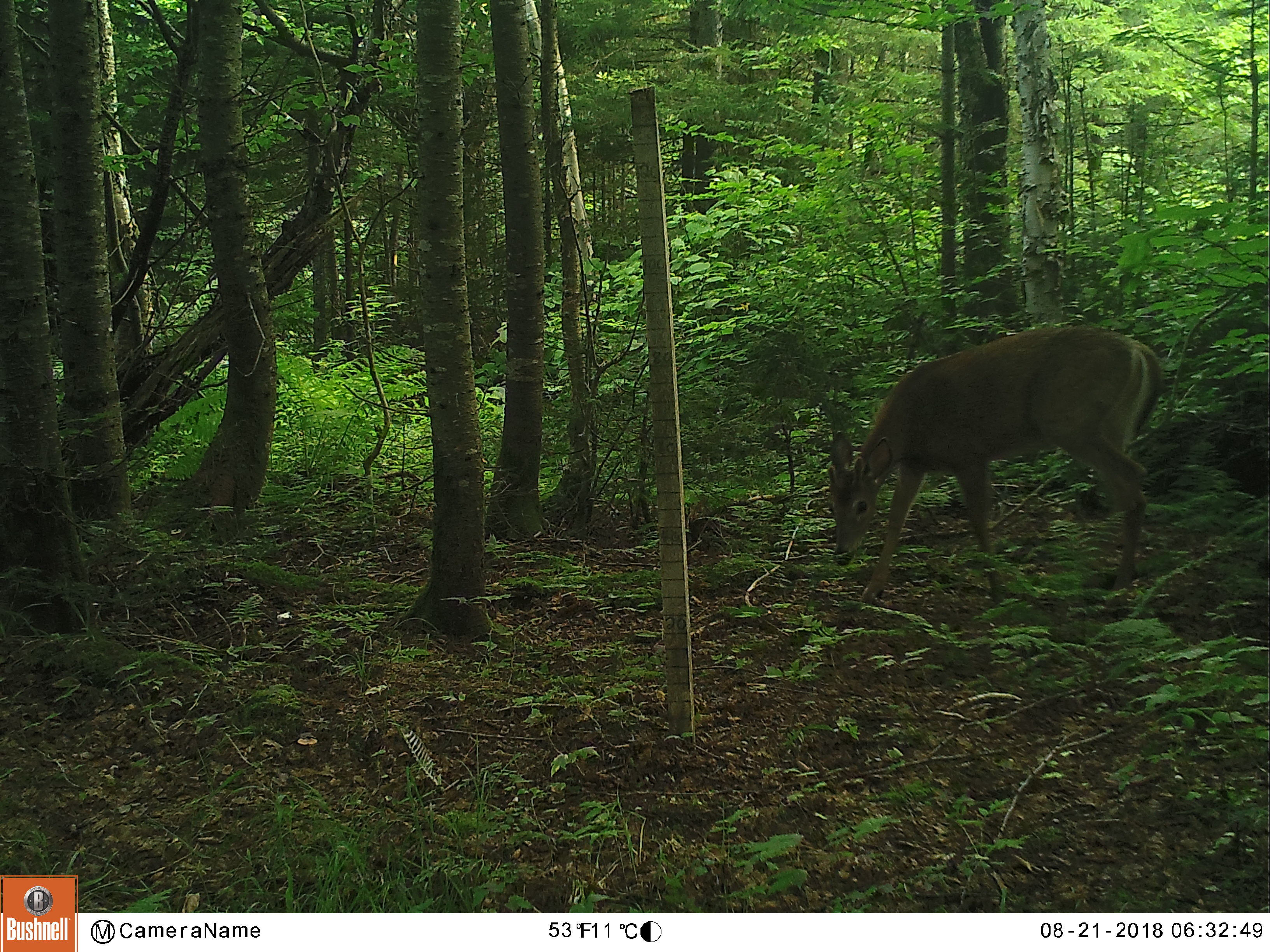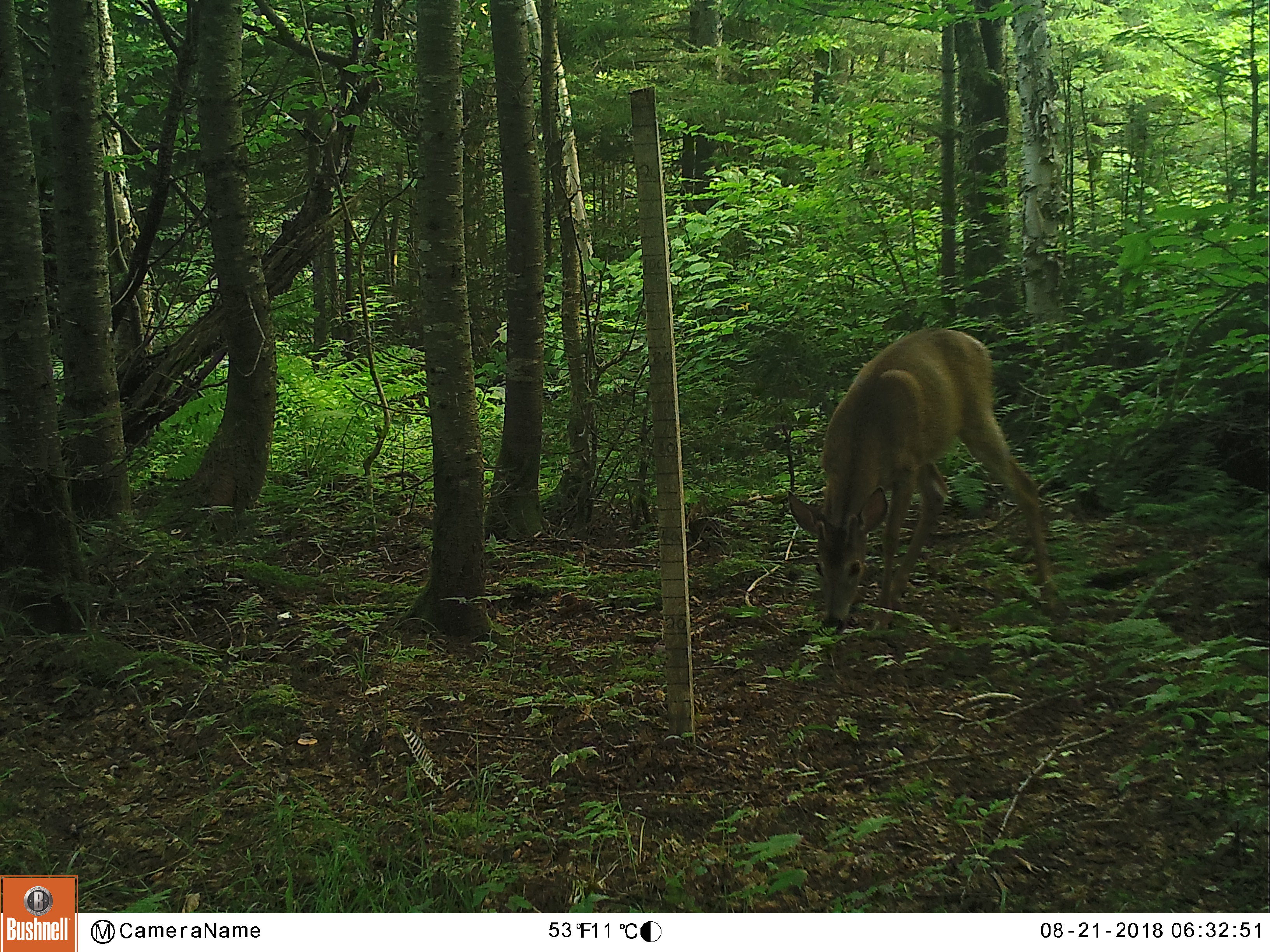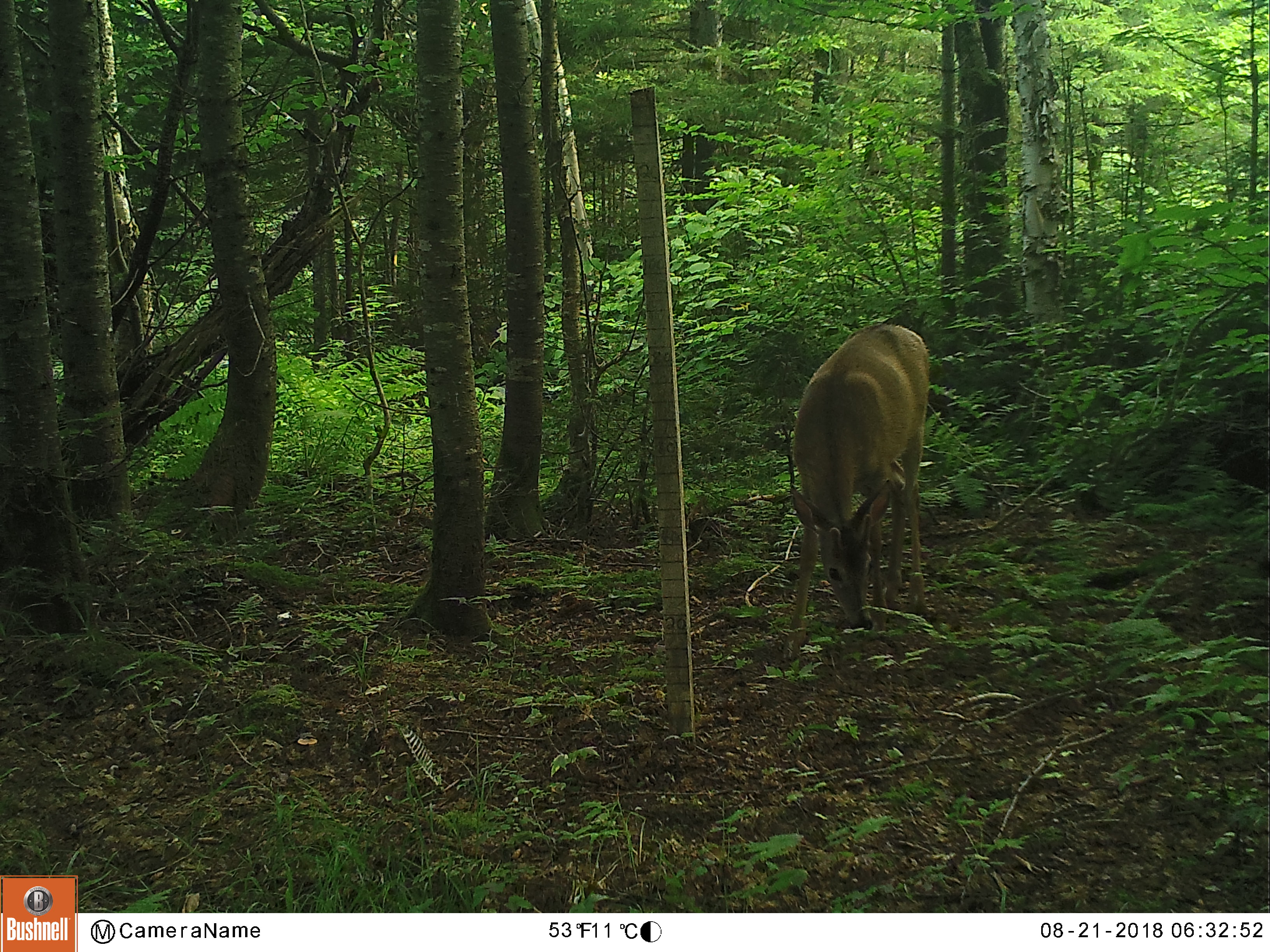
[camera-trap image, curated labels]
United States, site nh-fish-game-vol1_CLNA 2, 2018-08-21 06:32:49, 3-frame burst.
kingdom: Animalia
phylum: Chordata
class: Mammalia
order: Artiodactyla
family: Cervidae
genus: Odocoileus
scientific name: Odocoileus virginianus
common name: white-tailed deer